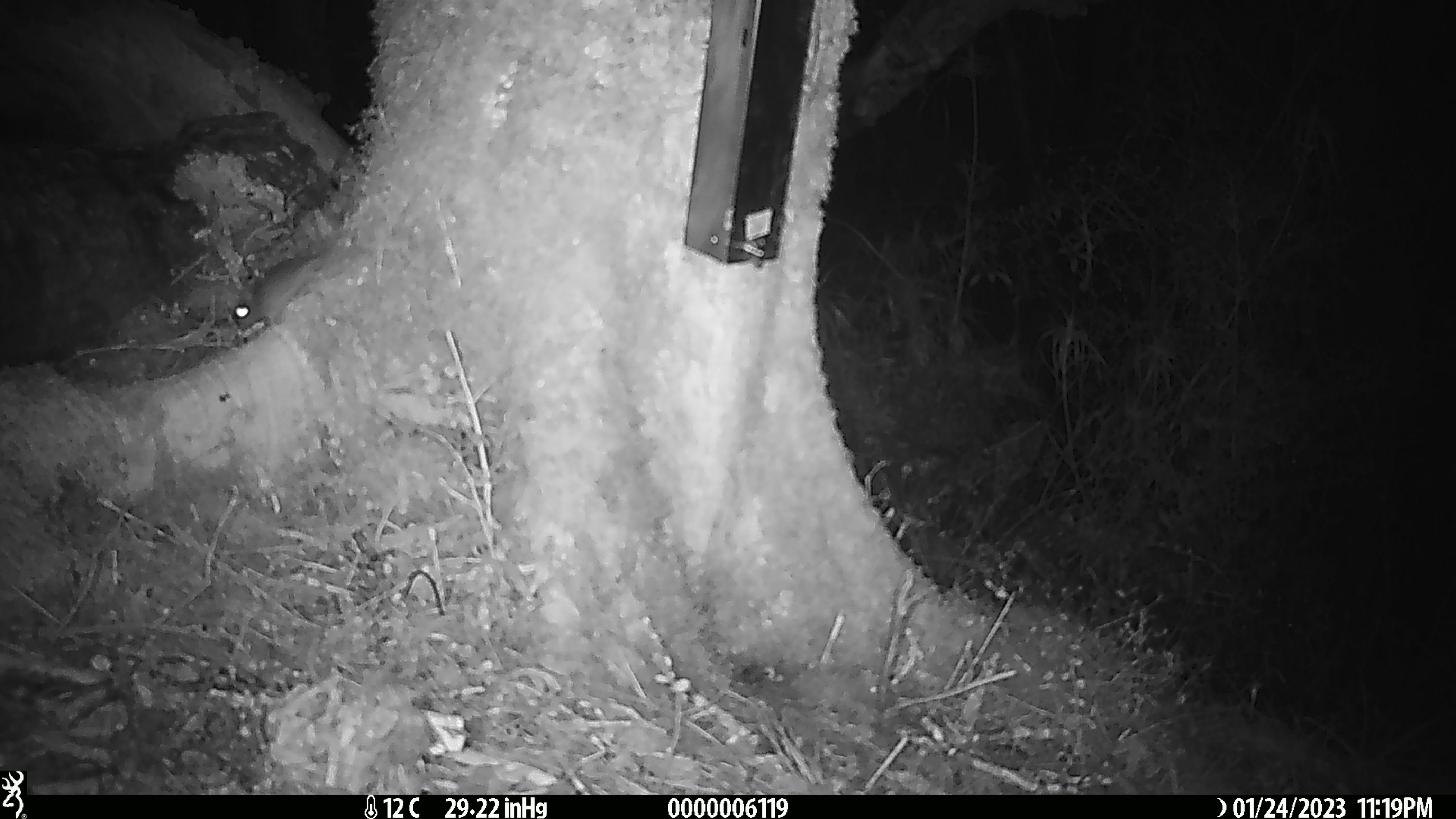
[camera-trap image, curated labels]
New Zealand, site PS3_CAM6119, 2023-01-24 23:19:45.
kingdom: Animalia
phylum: Chordata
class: Mammalia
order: Rodentia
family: Muridae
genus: Mus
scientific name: Mus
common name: mouse